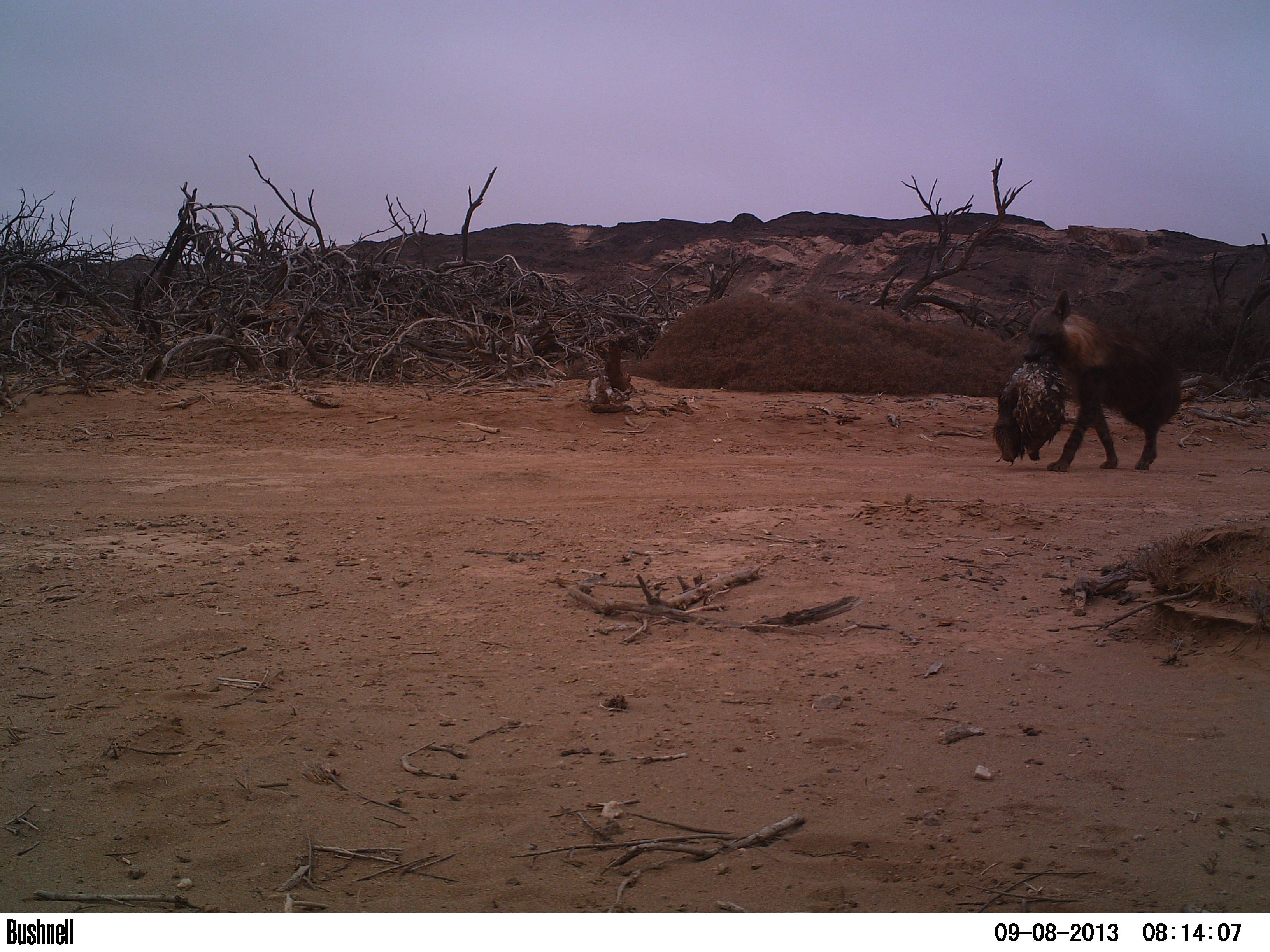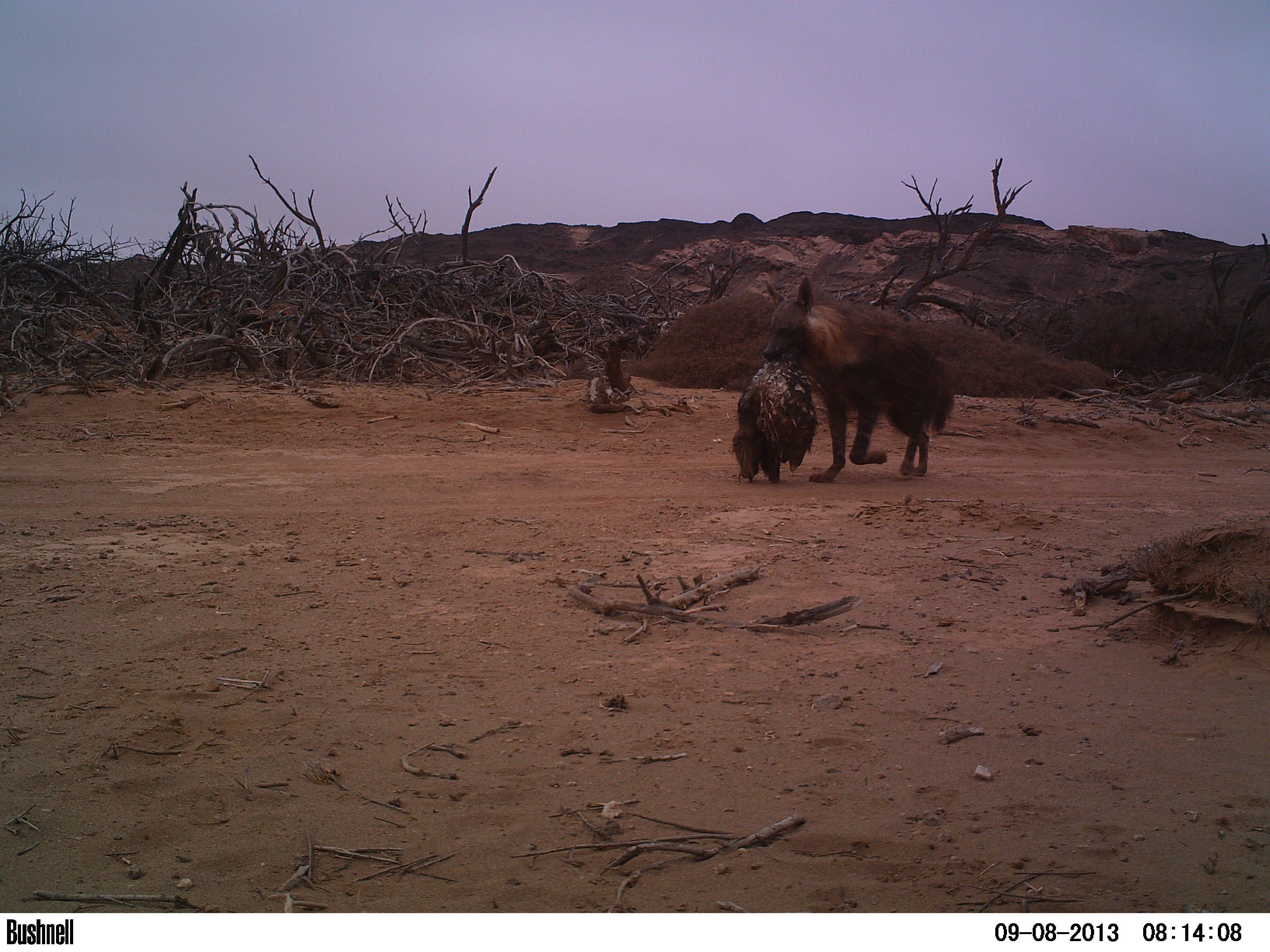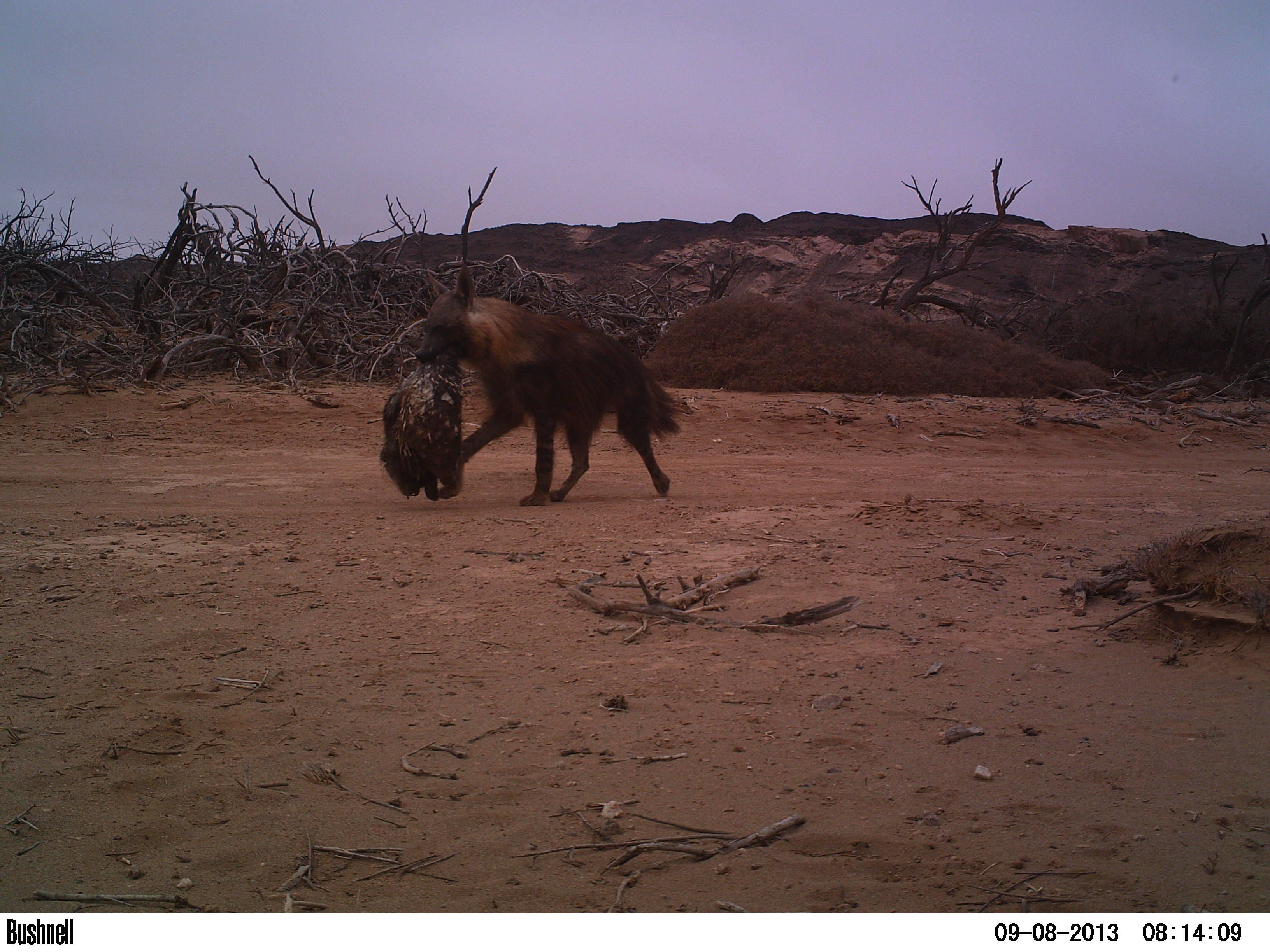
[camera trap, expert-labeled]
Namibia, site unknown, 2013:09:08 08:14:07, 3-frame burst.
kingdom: Animalia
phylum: Chordata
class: Mammalia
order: Carnivora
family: Hyaenidae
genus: Parahyaena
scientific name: Parahyaena brunnea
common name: brown hyena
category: hyaena brunnea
Hyaena brunnea (brown hyena) (Parahyaena brunnea).